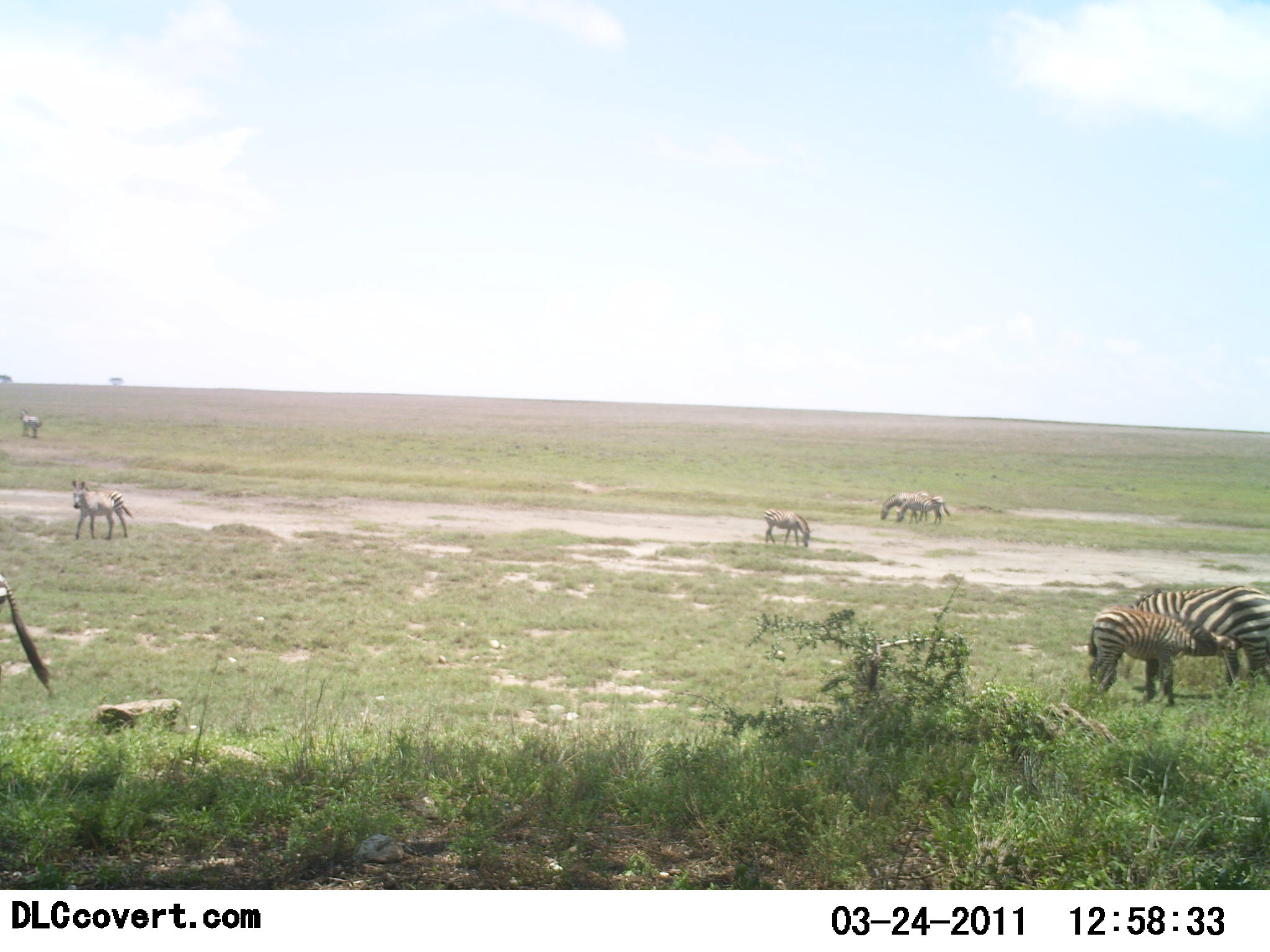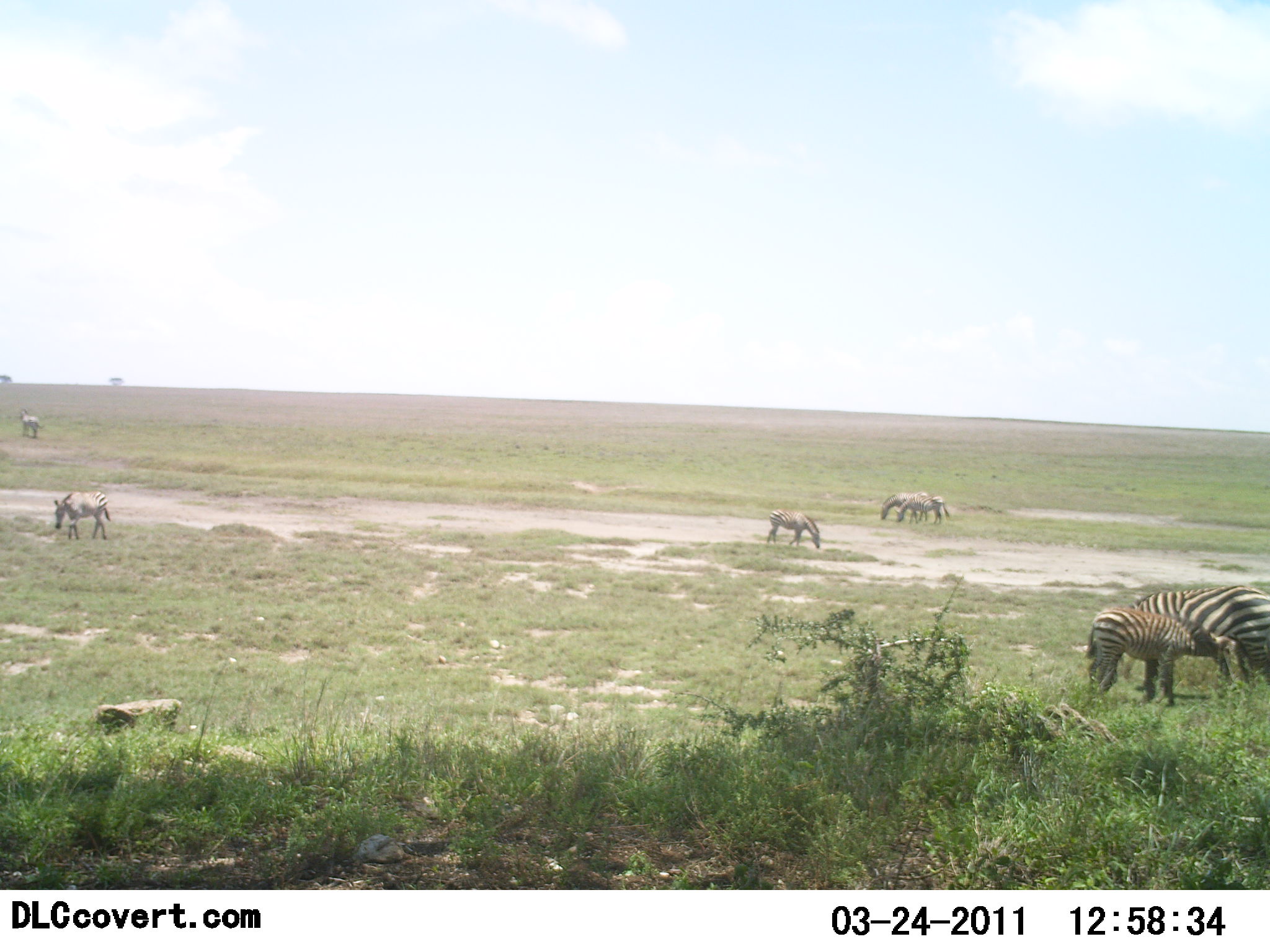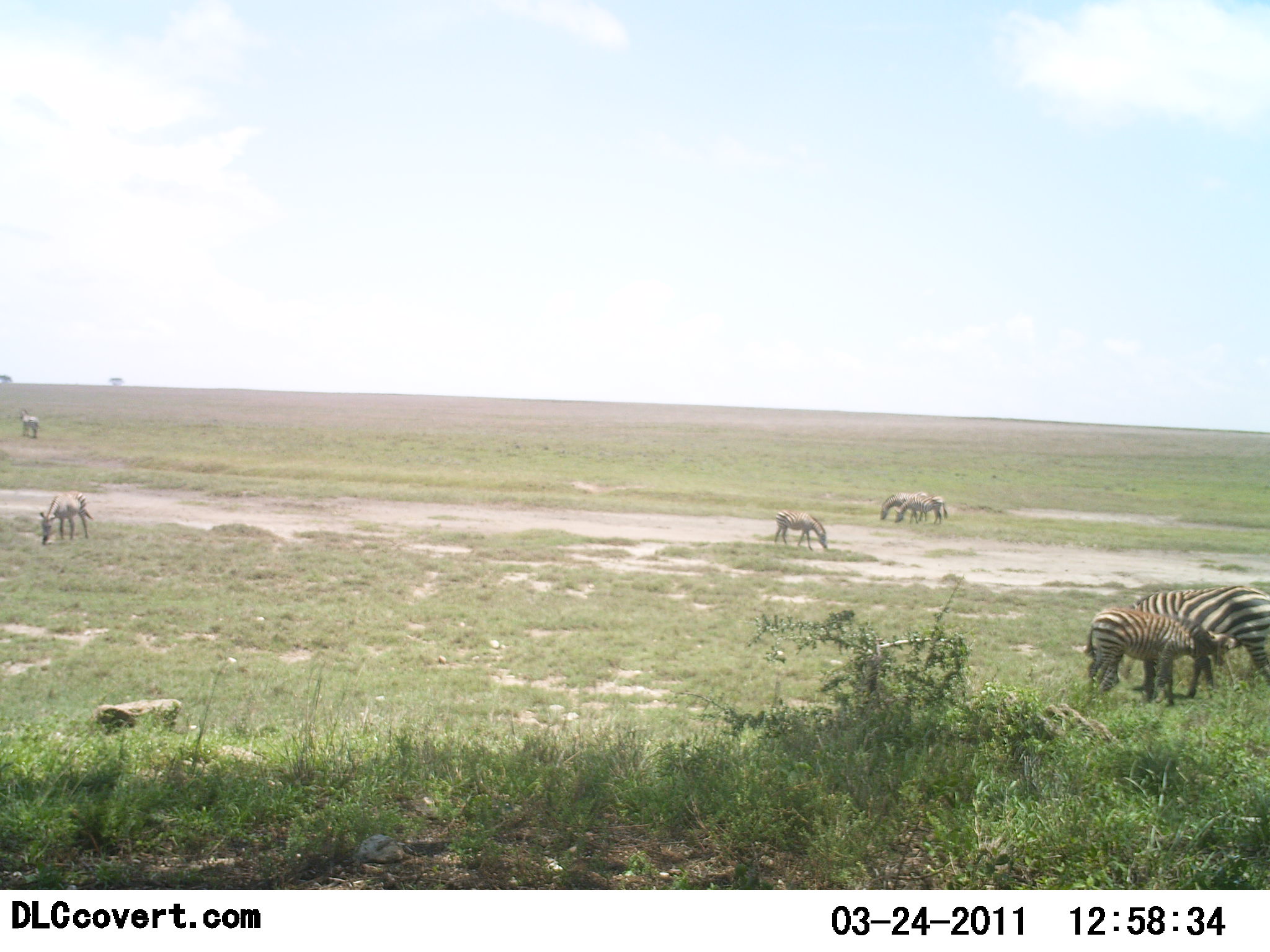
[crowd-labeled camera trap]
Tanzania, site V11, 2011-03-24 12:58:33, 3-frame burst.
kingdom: Animalia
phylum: Chordata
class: Mammalia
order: Perissodactyla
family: Equidae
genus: Equus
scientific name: Equus quagga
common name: plains zebra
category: zebra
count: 8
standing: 36%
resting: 0%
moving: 45%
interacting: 0%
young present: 36%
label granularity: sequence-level